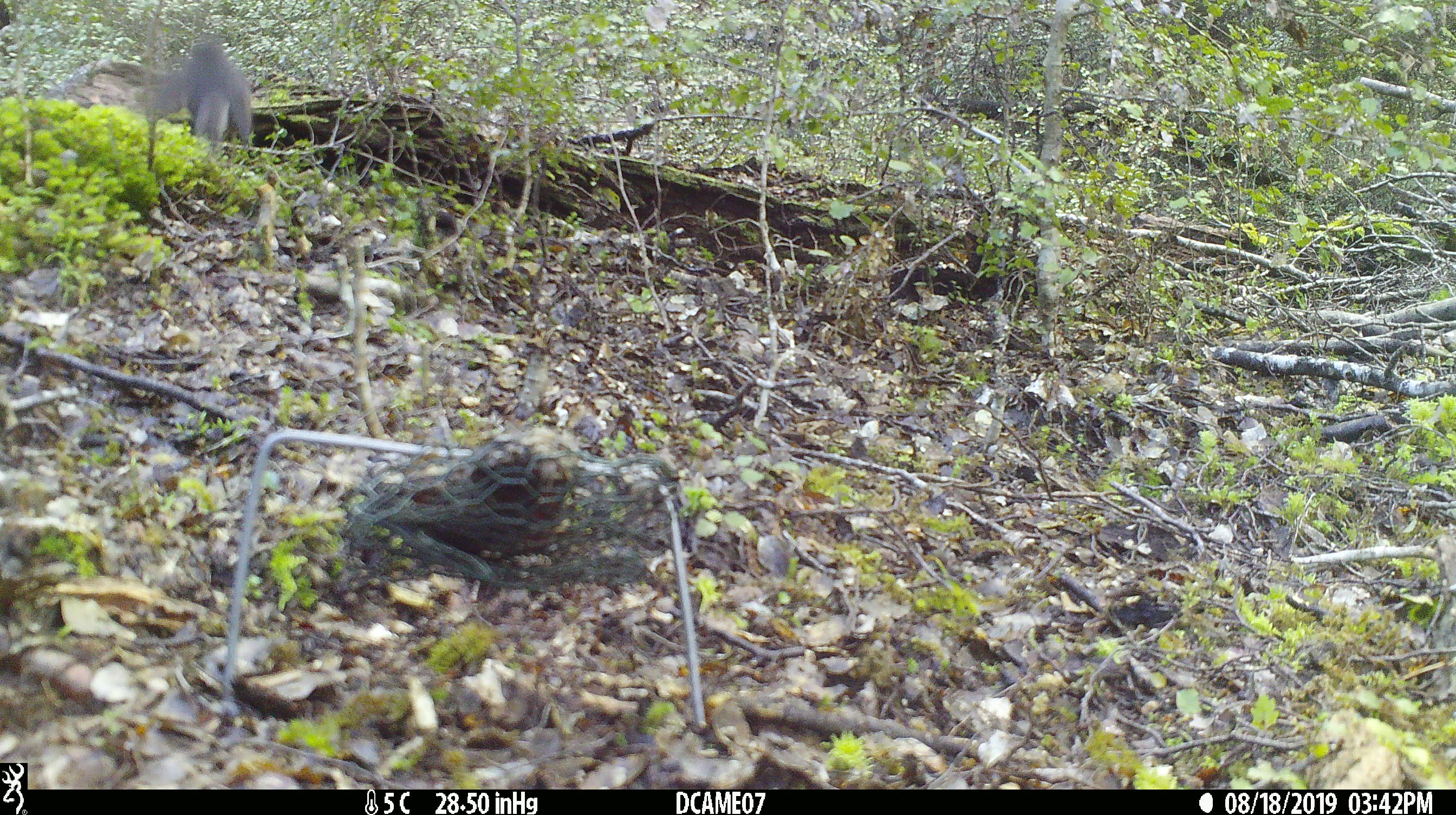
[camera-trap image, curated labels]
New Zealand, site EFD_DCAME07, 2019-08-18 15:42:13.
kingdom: Animalia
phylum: Chordata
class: Aves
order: Passeriformes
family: Petroicidae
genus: Petroica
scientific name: Petroica australis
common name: new zealand robin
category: robin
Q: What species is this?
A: Robin (new zealand robin) (Petroica australis).